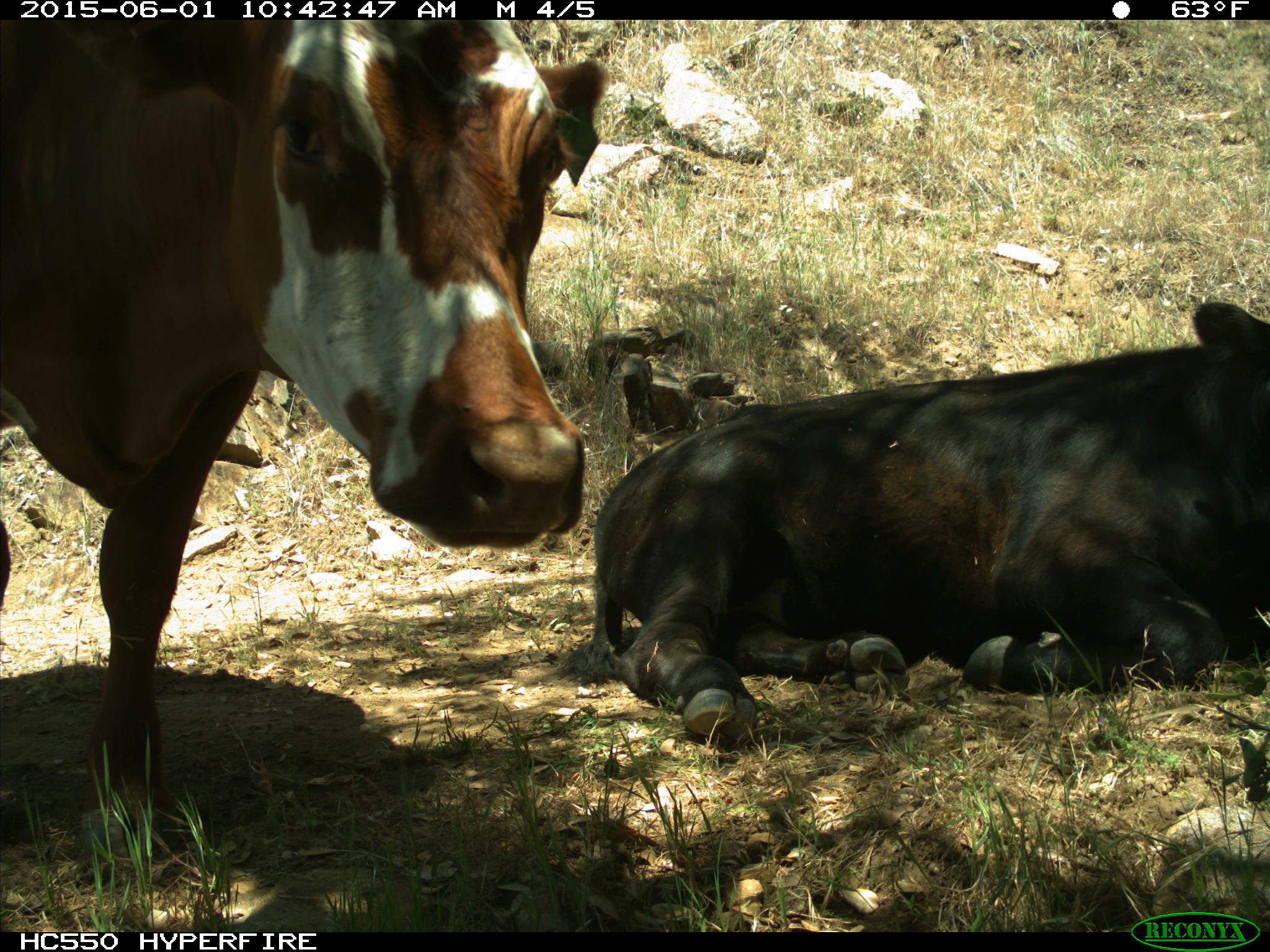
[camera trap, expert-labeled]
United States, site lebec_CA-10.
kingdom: Animalia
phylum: Chordata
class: Mammalia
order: Artiodactyla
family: Bovidae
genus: Bos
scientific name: Bos taurus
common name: domestic cow